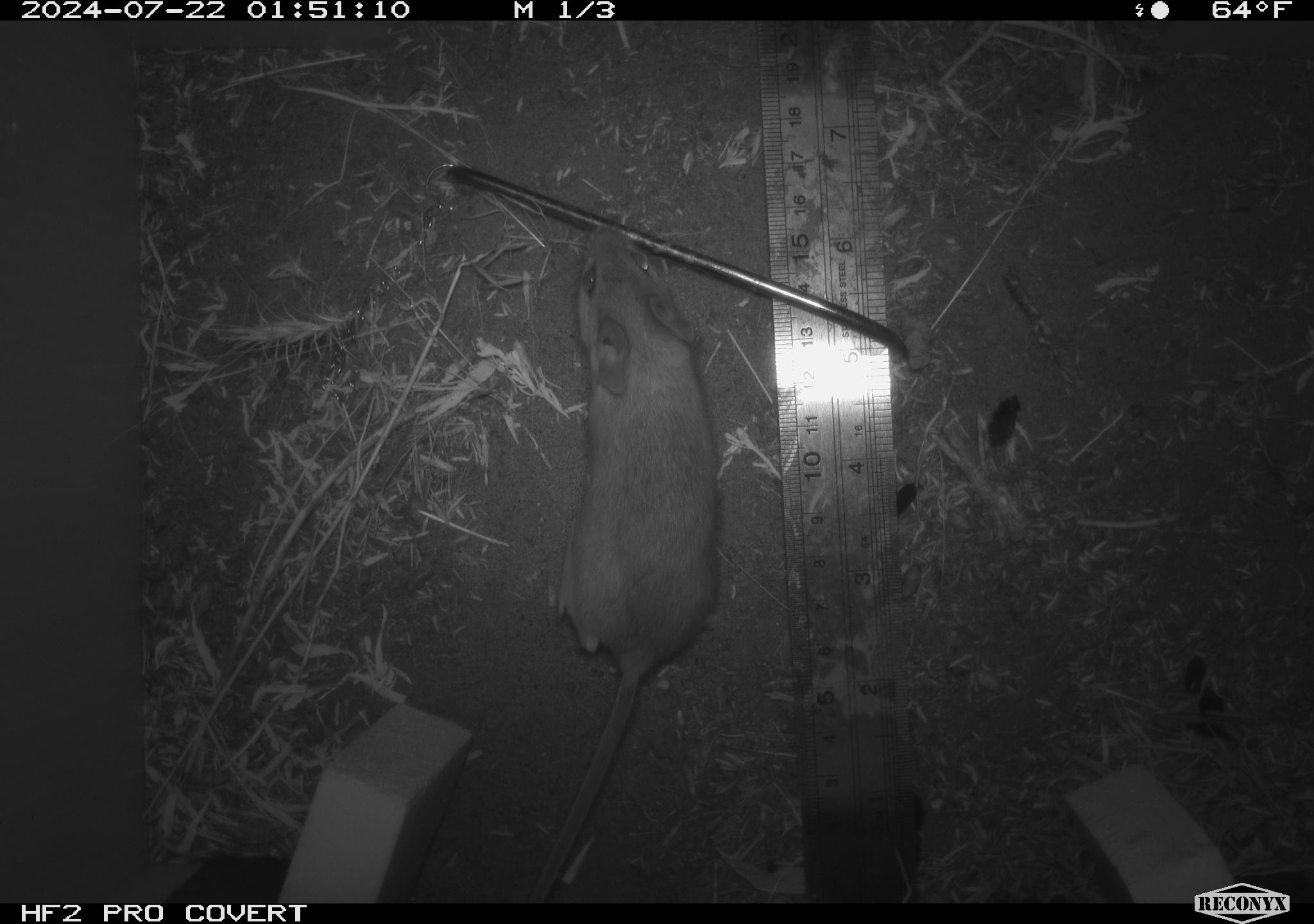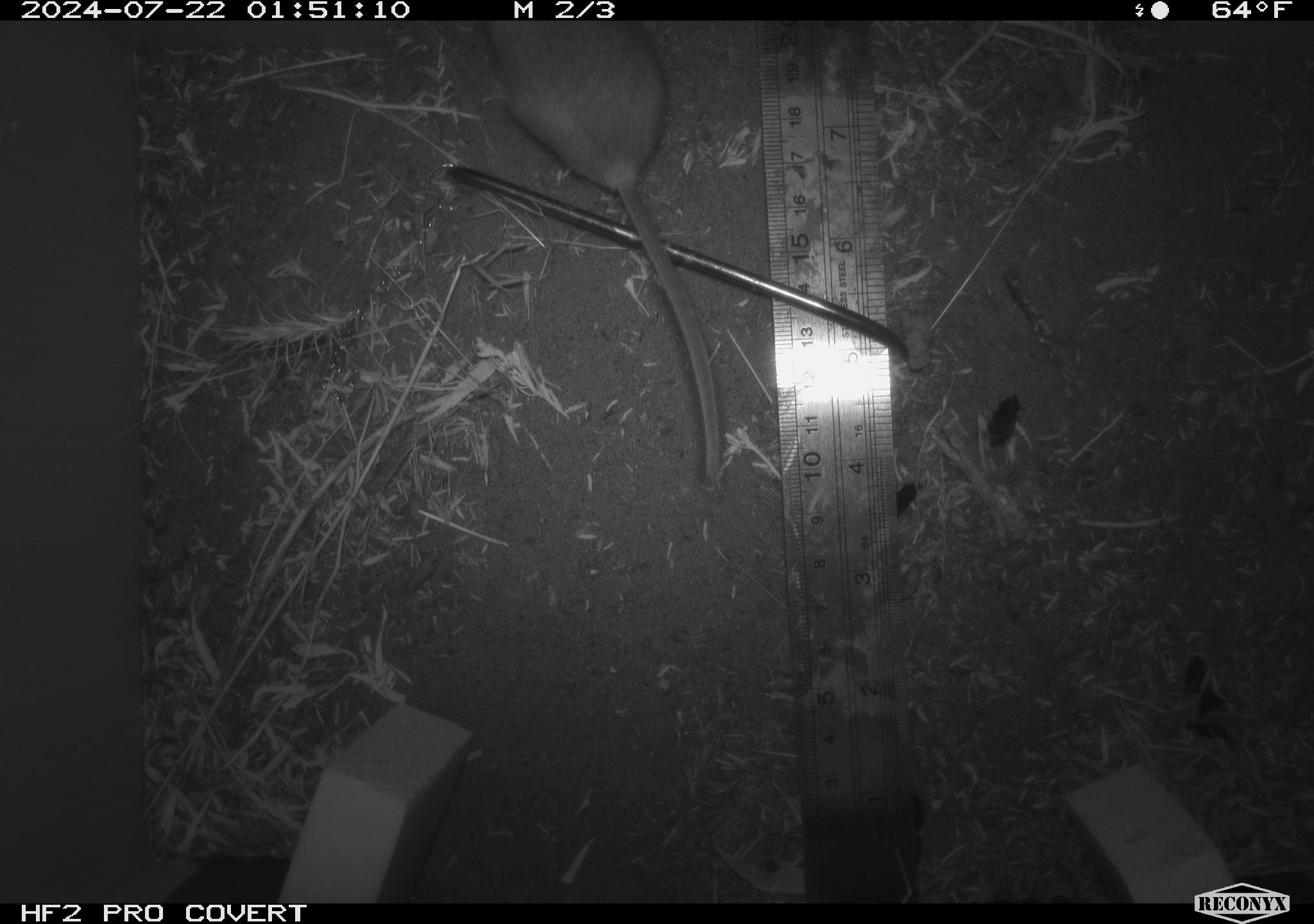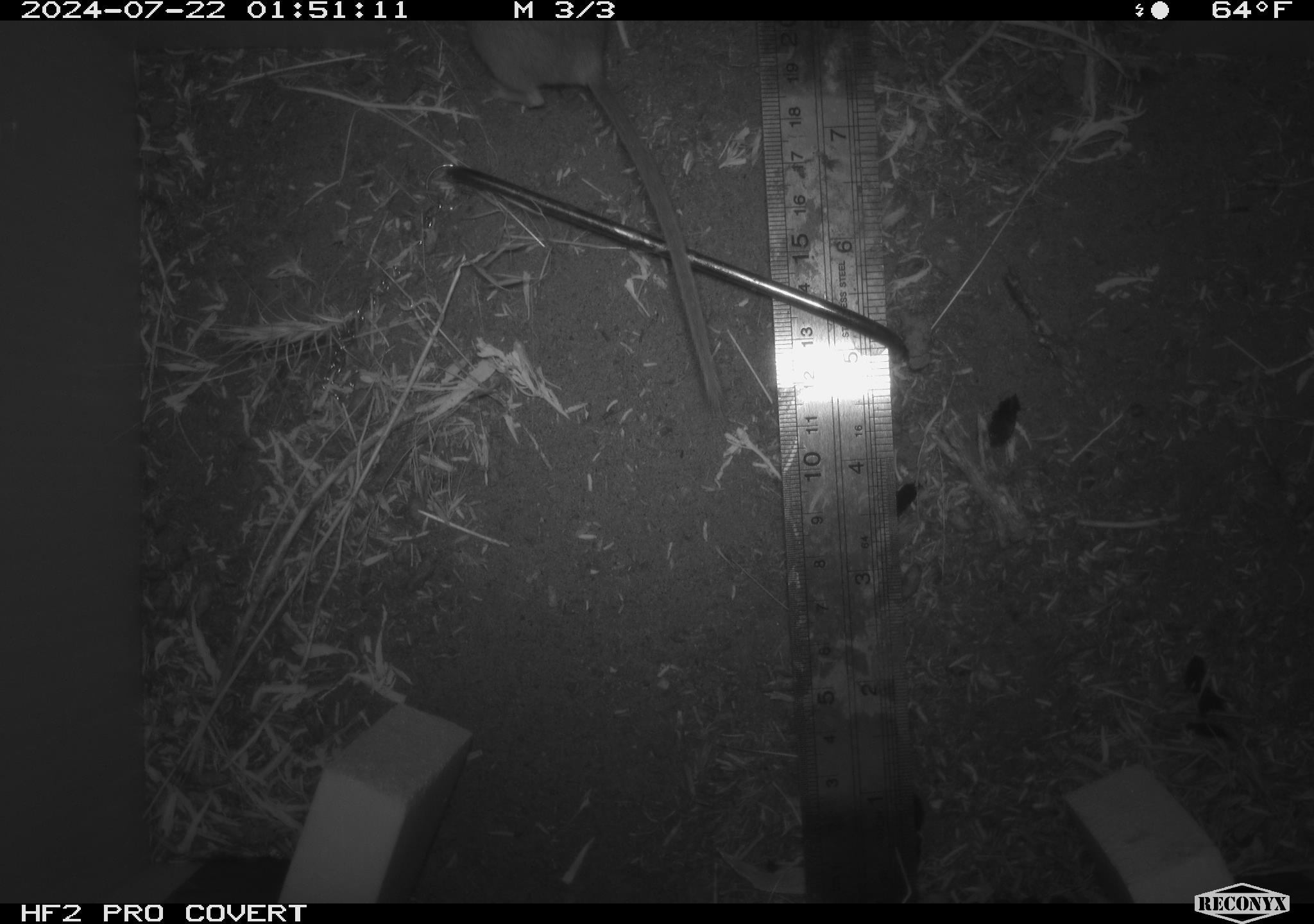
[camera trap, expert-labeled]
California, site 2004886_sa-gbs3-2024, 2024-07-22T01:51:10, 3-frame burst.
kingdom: Animalia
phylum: Chordata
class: Mammalia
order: Rodentia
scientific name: Rodentia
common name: mouse species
Mouse species (Rodentia).